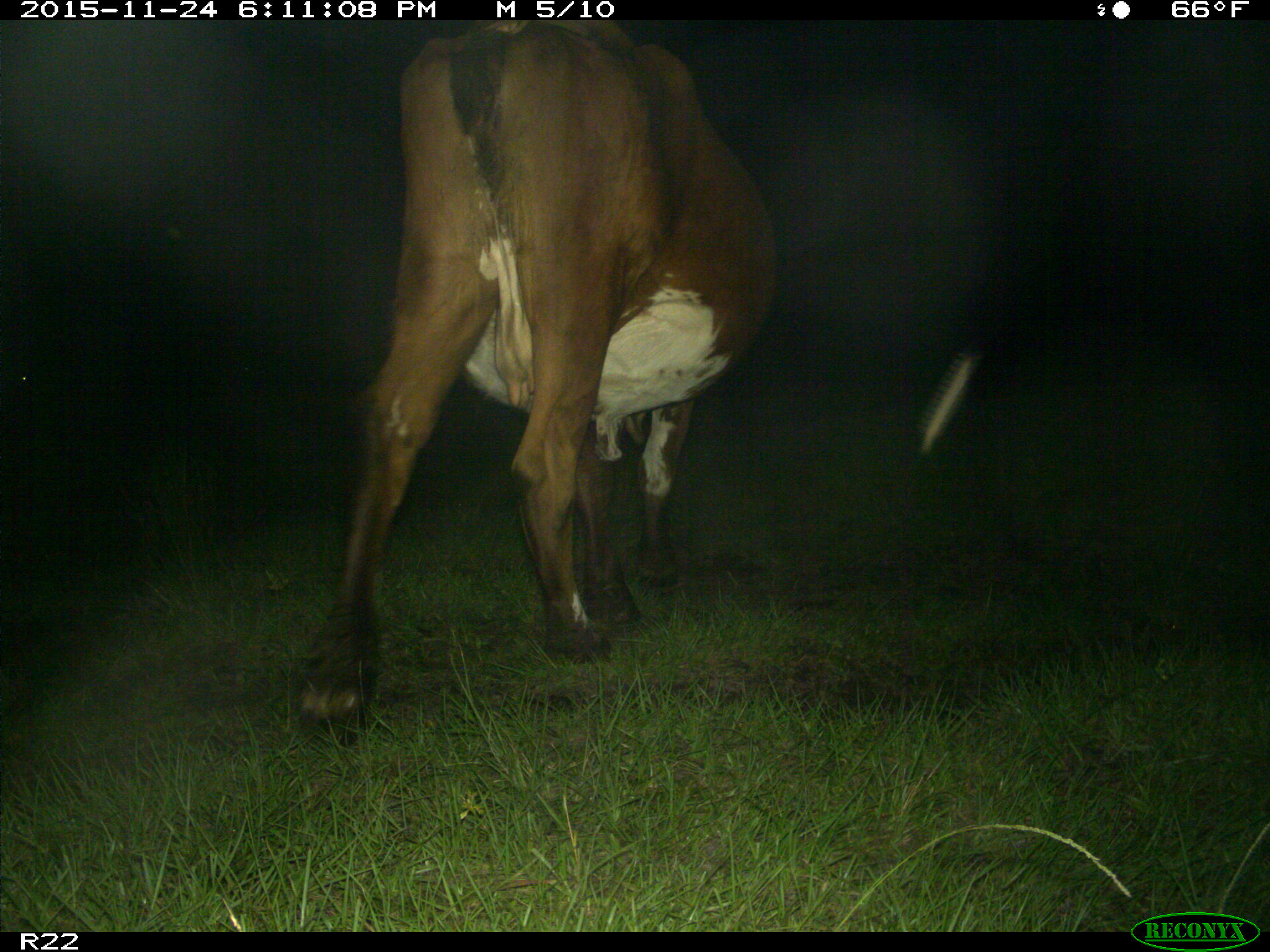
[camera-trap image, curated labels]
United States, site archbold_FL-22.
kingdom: Animalia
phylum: Chordata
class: Mammalia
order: Artiodactyla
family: Bovidae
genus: Bos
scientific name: Bos taurus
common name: domestic cow